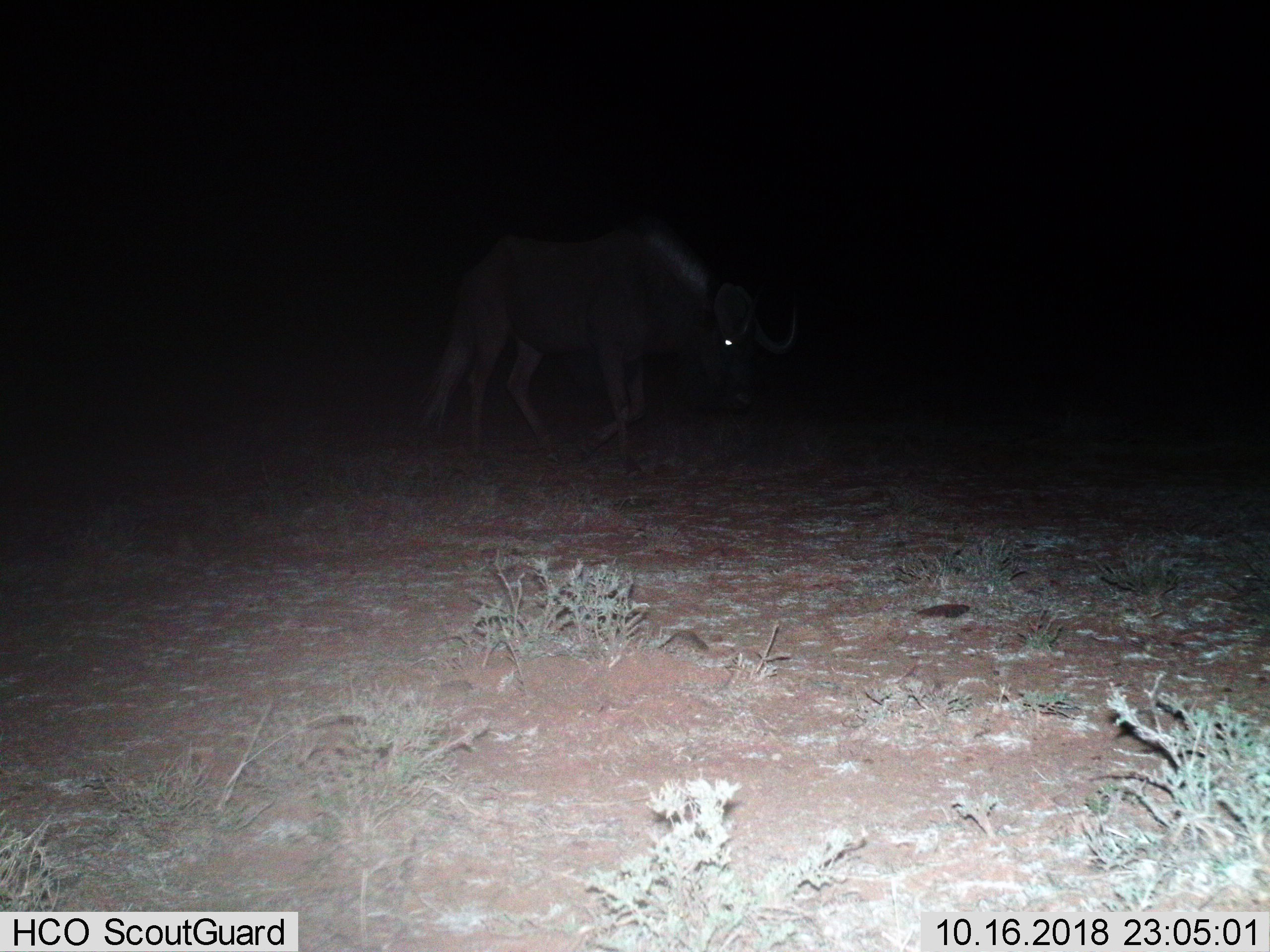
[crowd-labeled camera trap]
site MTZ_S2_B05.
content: unidentified animal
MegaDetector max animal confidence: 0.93